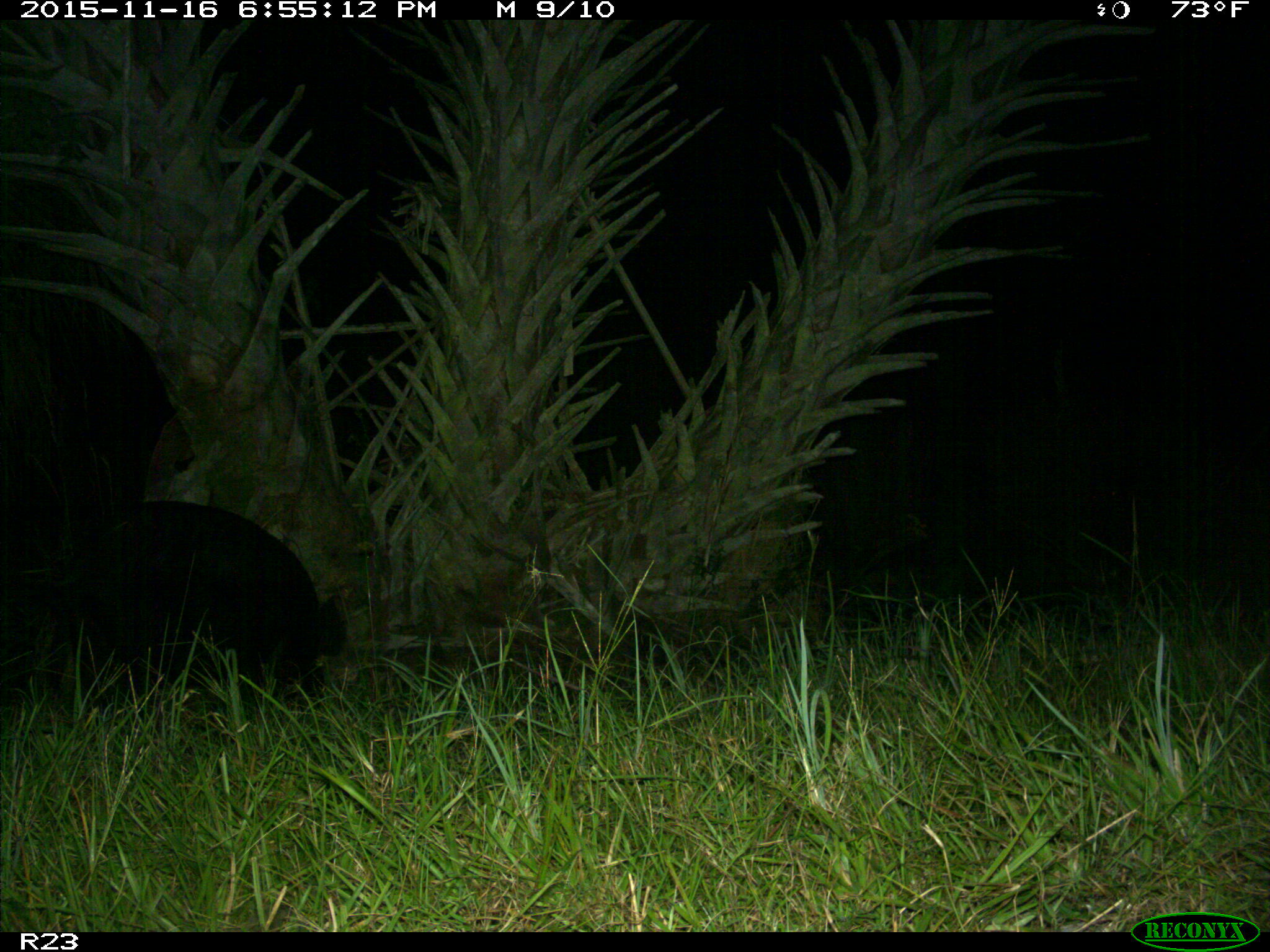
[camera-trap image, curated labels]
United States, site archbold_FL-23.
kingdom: Animalia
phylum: Chordata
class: Mammalia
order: Artiodactyla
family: Suidae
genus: Sus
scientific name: Sus scrofa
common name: wild boar